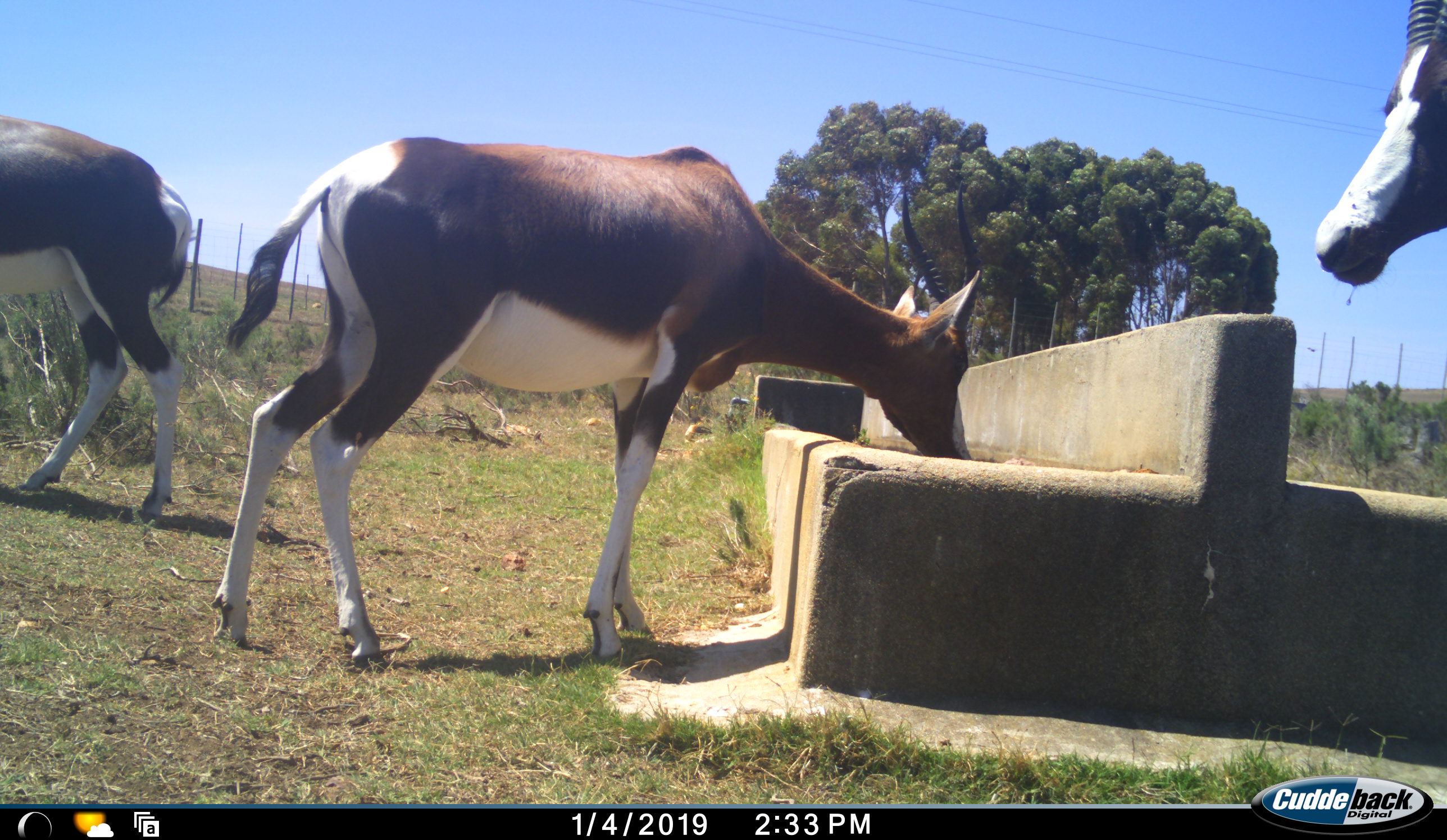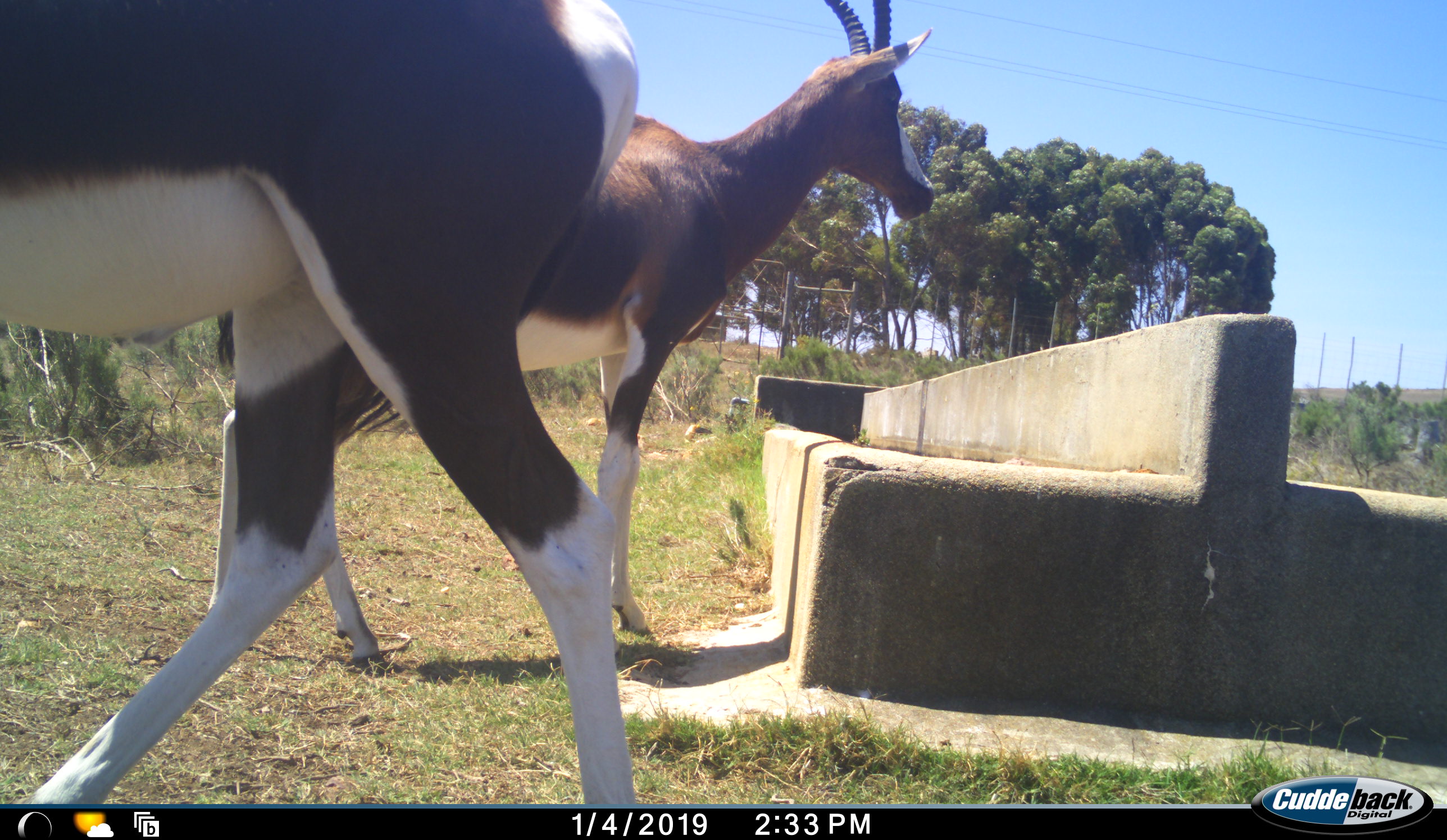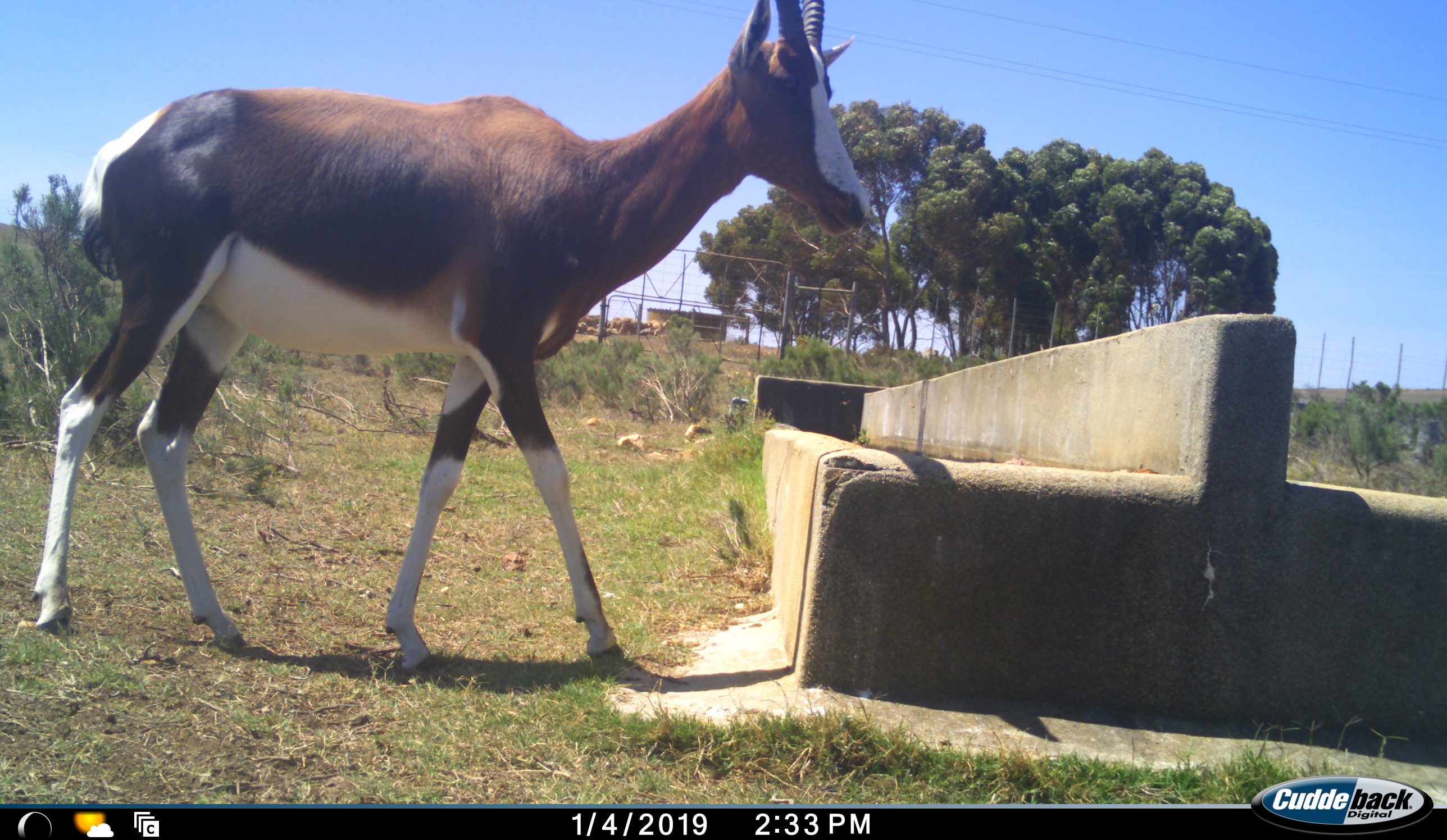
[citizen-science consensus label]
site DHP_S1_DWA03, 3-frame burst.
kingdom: Animalia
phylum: Chordata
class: Mammalia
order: Artiodactyla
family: Bovidae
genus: Damaliscus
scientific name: Damaliscus pygargus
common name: bontebok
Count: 3.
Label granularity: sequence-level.